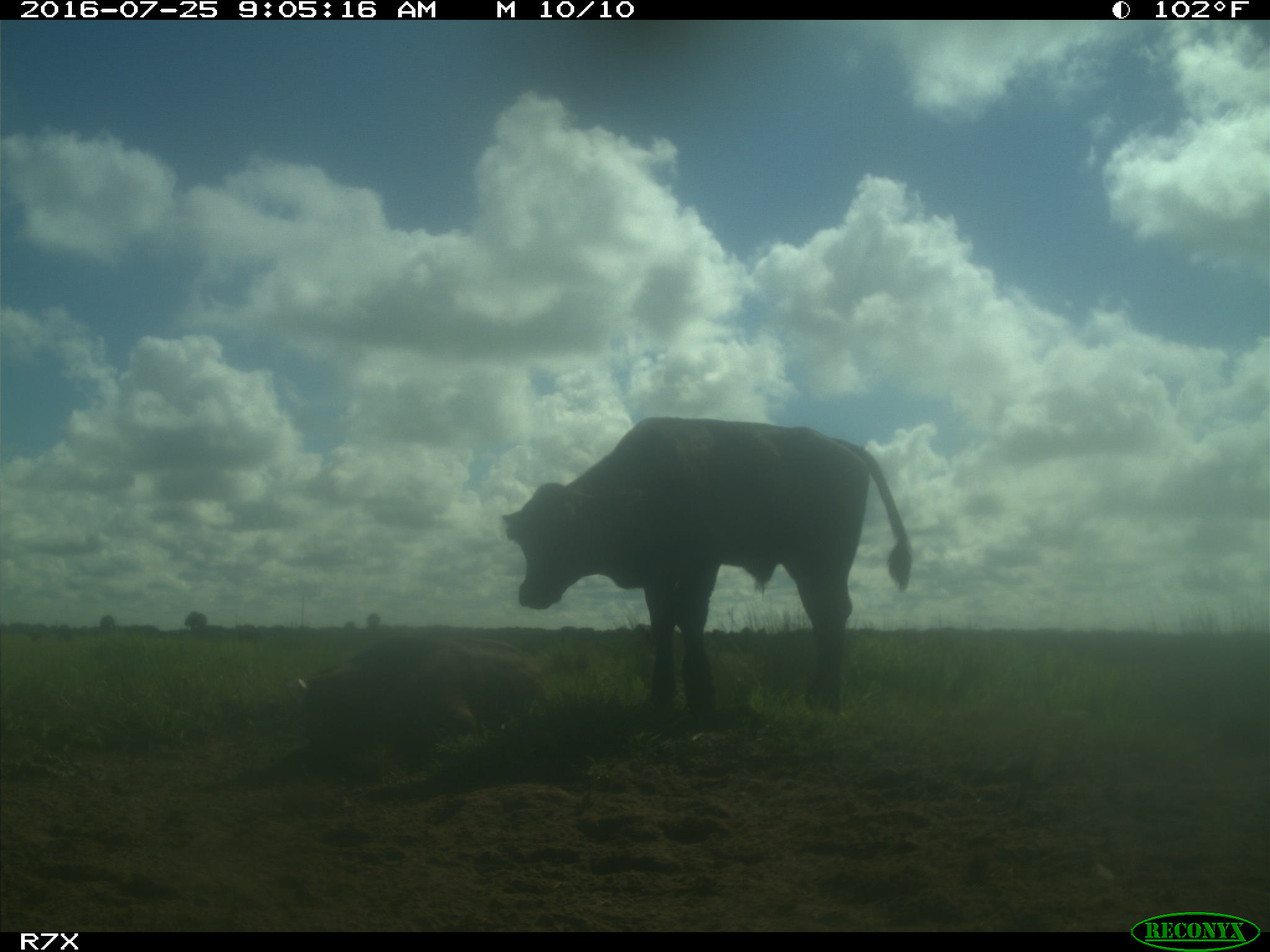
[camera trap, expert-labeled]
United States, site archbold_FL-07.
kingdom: Animalia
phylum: Chordata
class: Mammalia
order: Artiodactyla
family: Bovidae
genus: Bos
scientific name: Bos taurus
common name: domestic cow